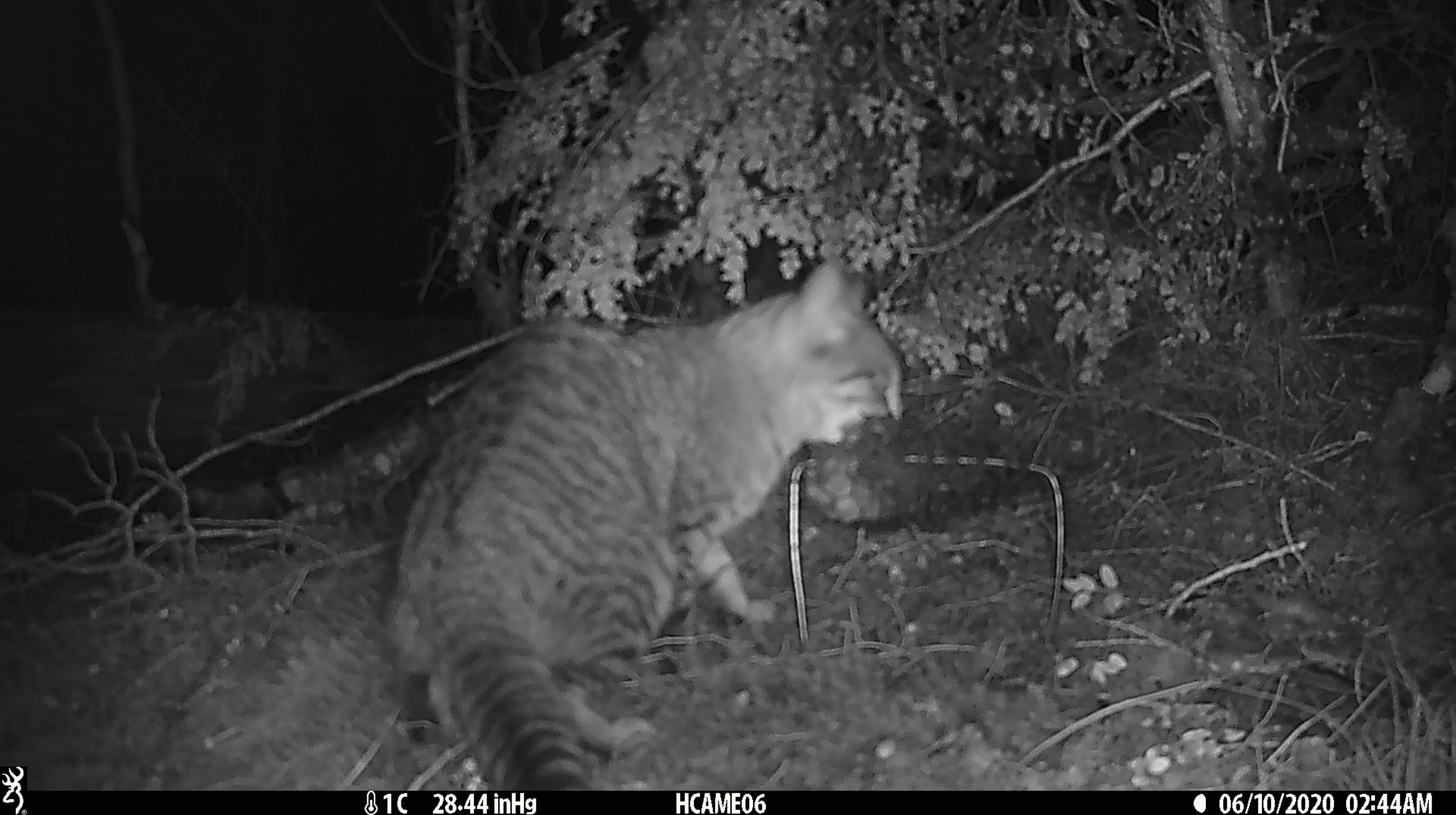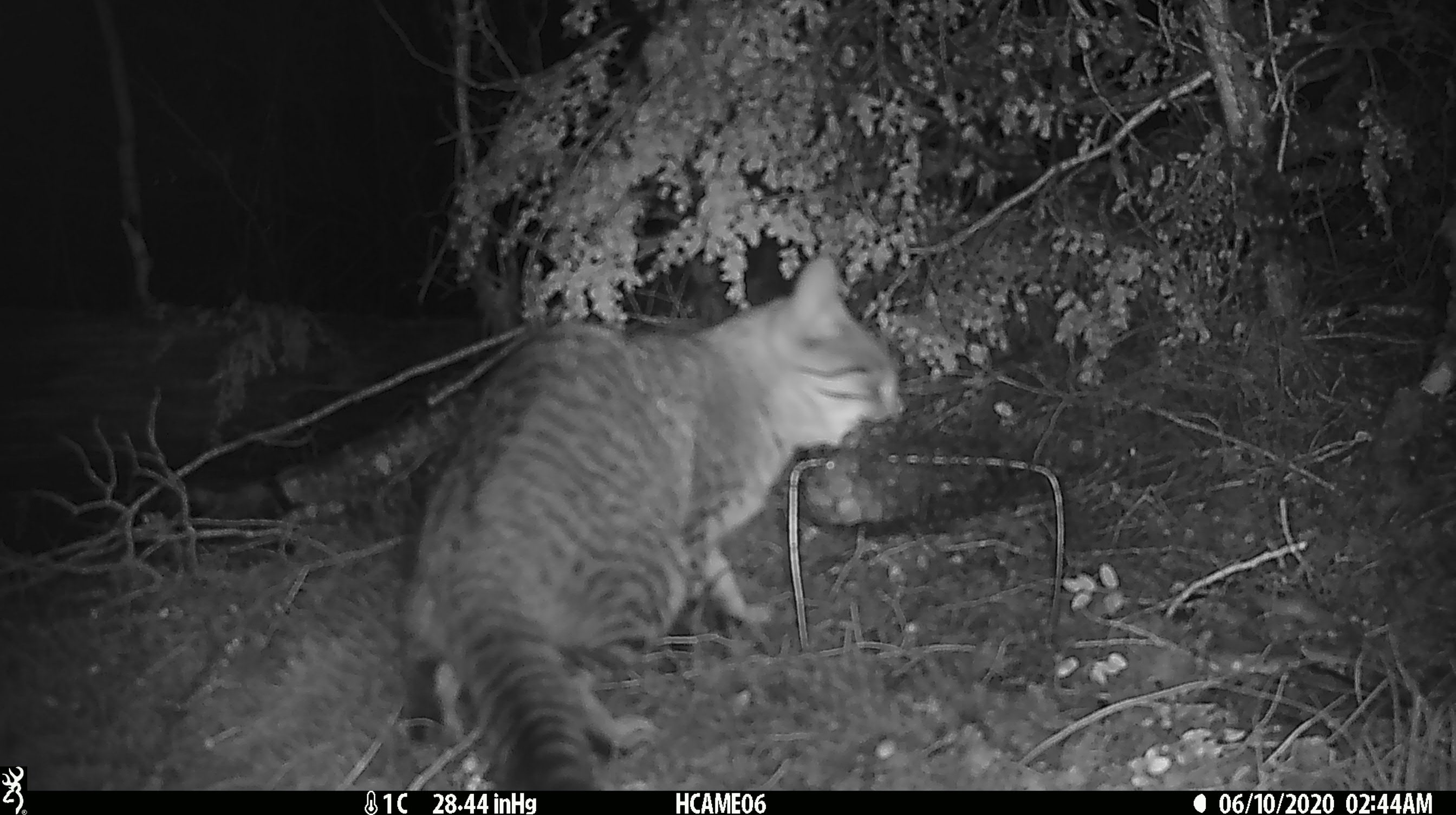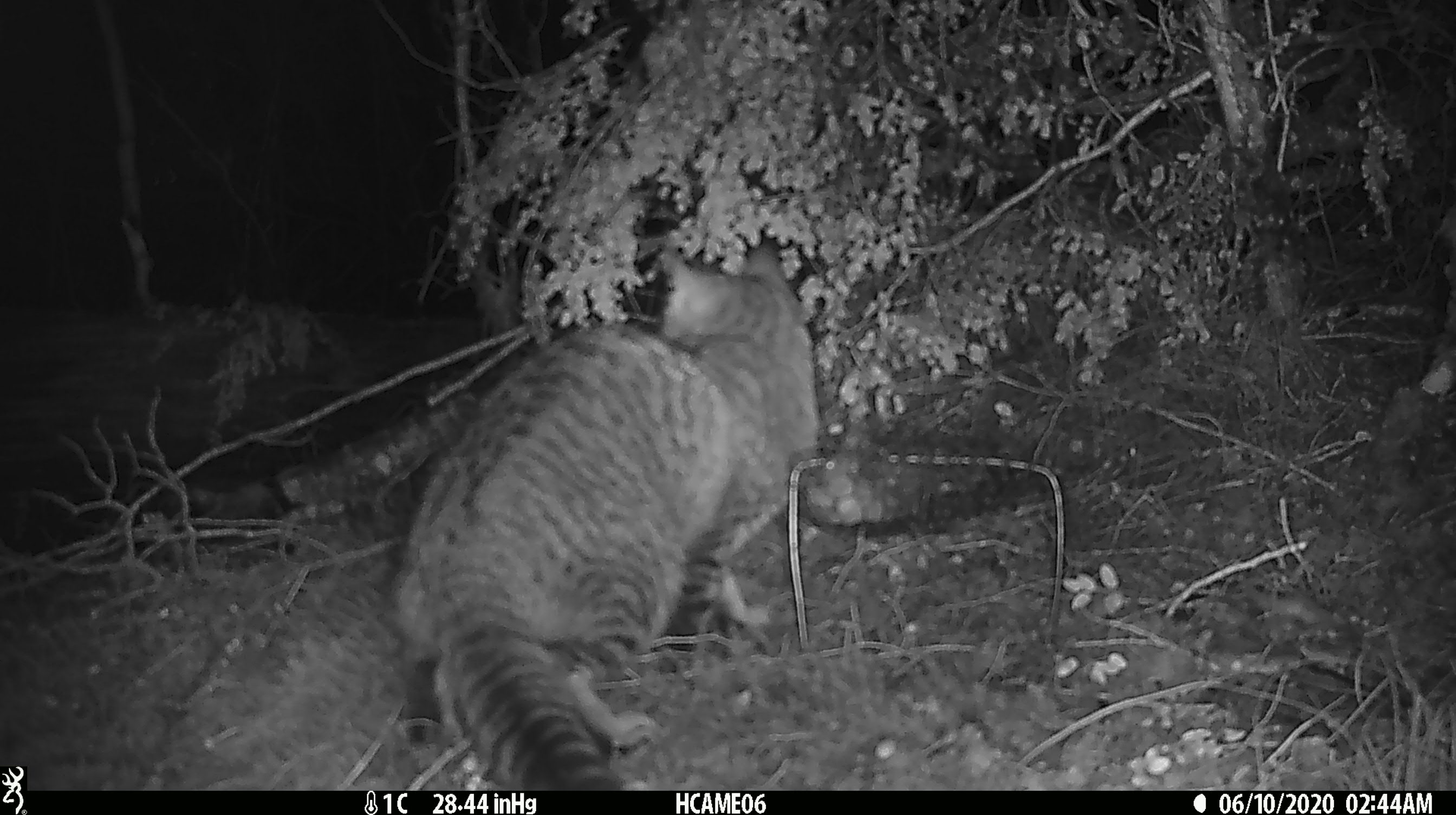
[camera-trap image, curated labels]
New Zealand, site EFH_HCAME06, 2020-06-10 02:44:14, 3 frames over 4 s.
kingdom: Animalia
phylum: Chordata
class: Mammalia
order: Carnivora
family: Felidae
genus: Felis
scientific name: Felis catus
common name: domestic cat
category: cat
Cat (domestic cat) (Felis catus).